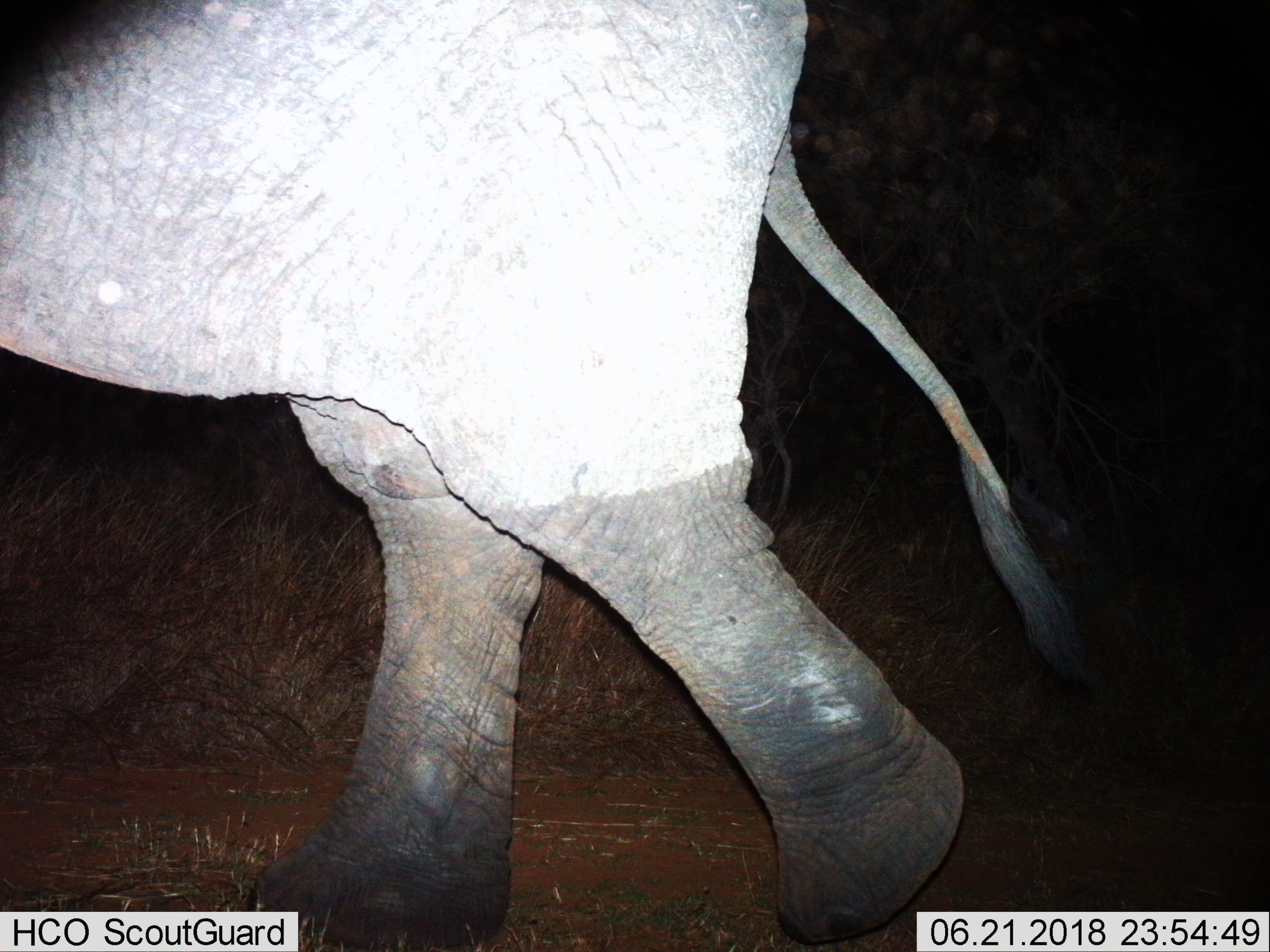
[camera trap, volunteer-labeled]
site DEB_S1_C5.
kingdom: Animalia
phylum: Chordata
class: Mammalia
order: Proboscidea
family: Elephantidae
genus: Loxodonta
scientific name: Loxodonta africana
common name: african bush elephant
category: elephant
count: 1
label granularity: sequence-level